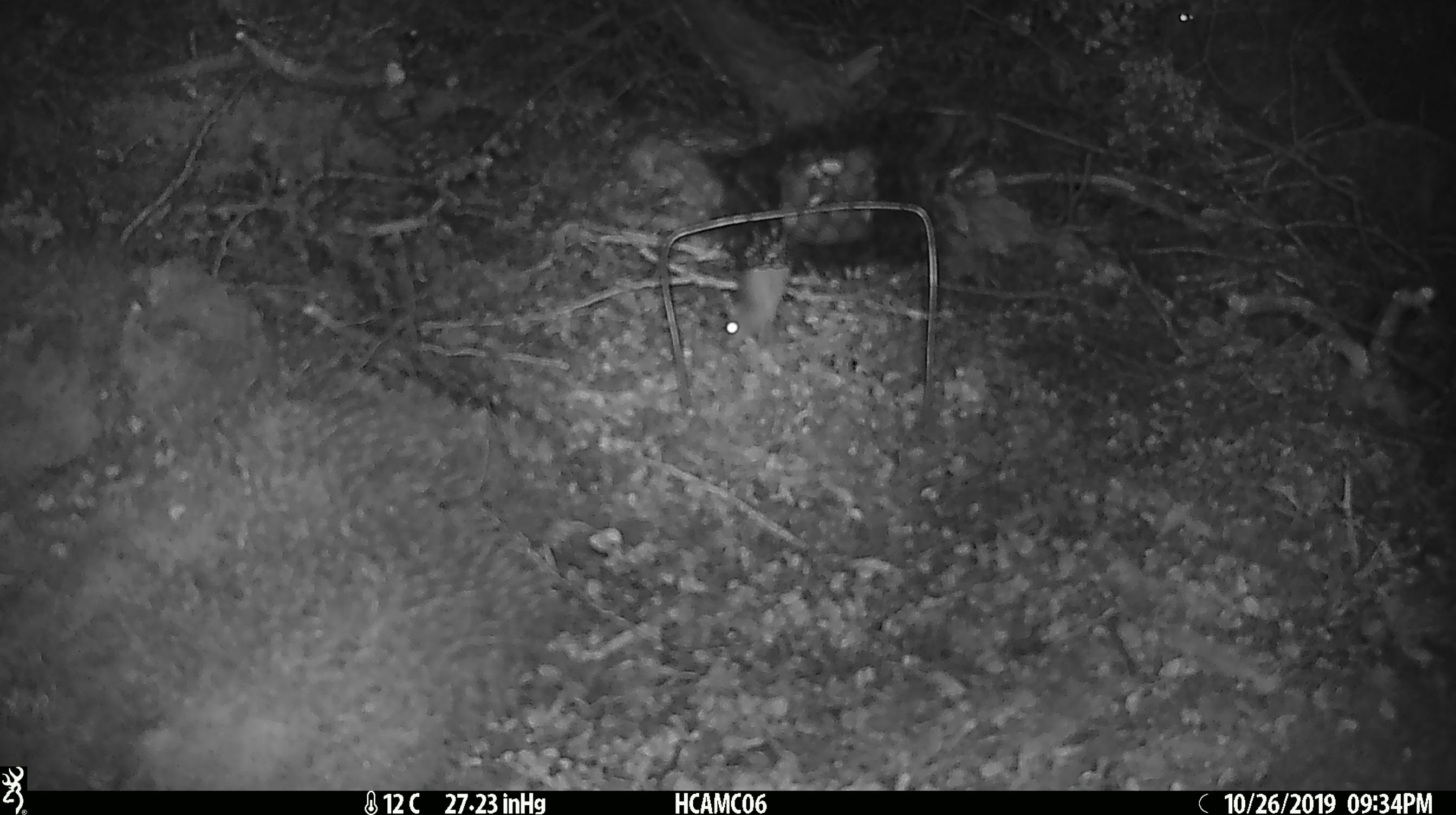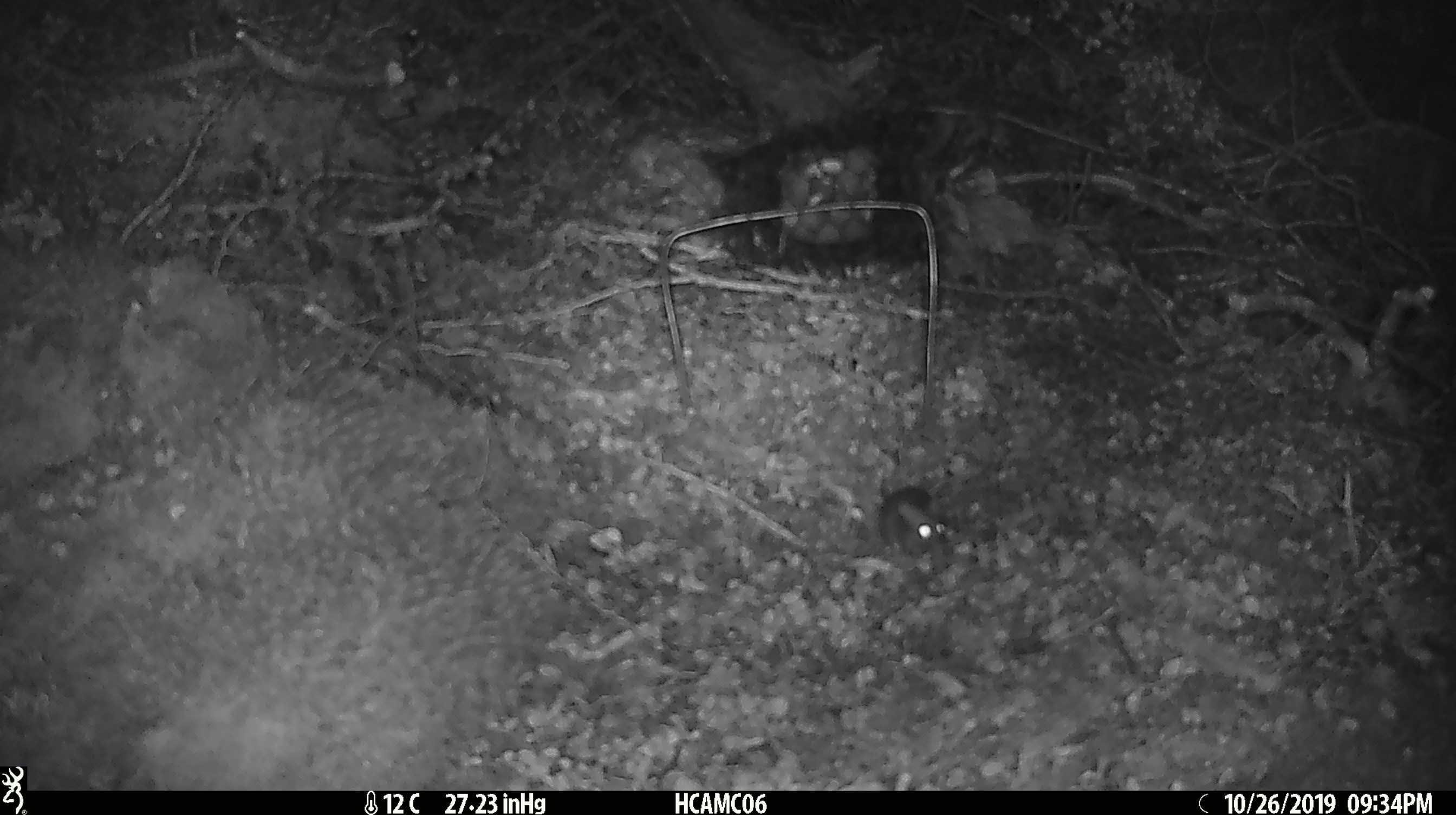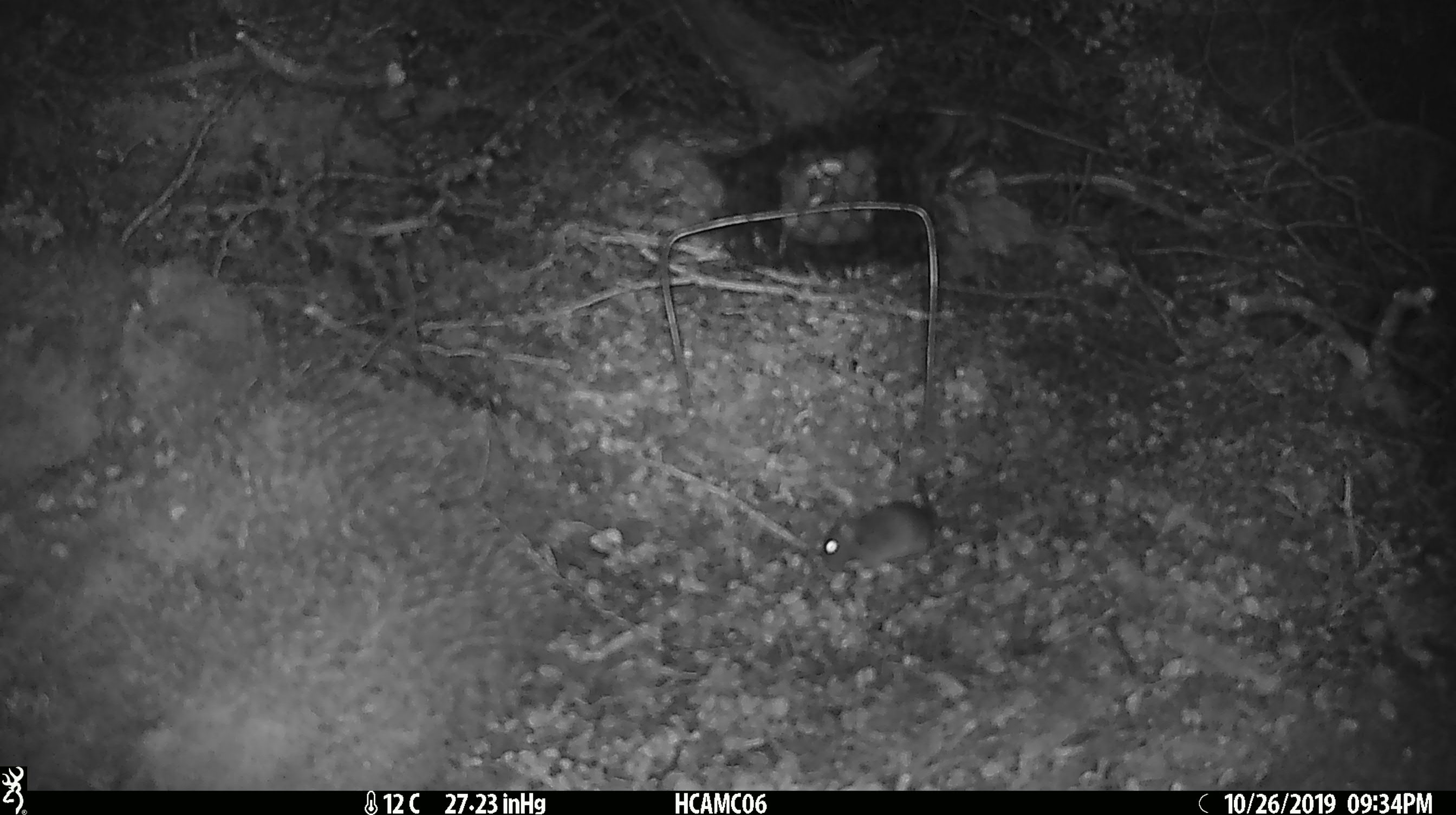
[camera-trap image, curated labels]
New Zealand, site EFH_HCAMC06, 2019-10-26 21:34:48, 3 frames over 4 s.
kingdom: Animalia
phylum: Chordata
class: Mammalia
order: Rodentia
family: Muridae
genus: Mus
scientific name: Mus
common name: mouse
Mouse (Mus).